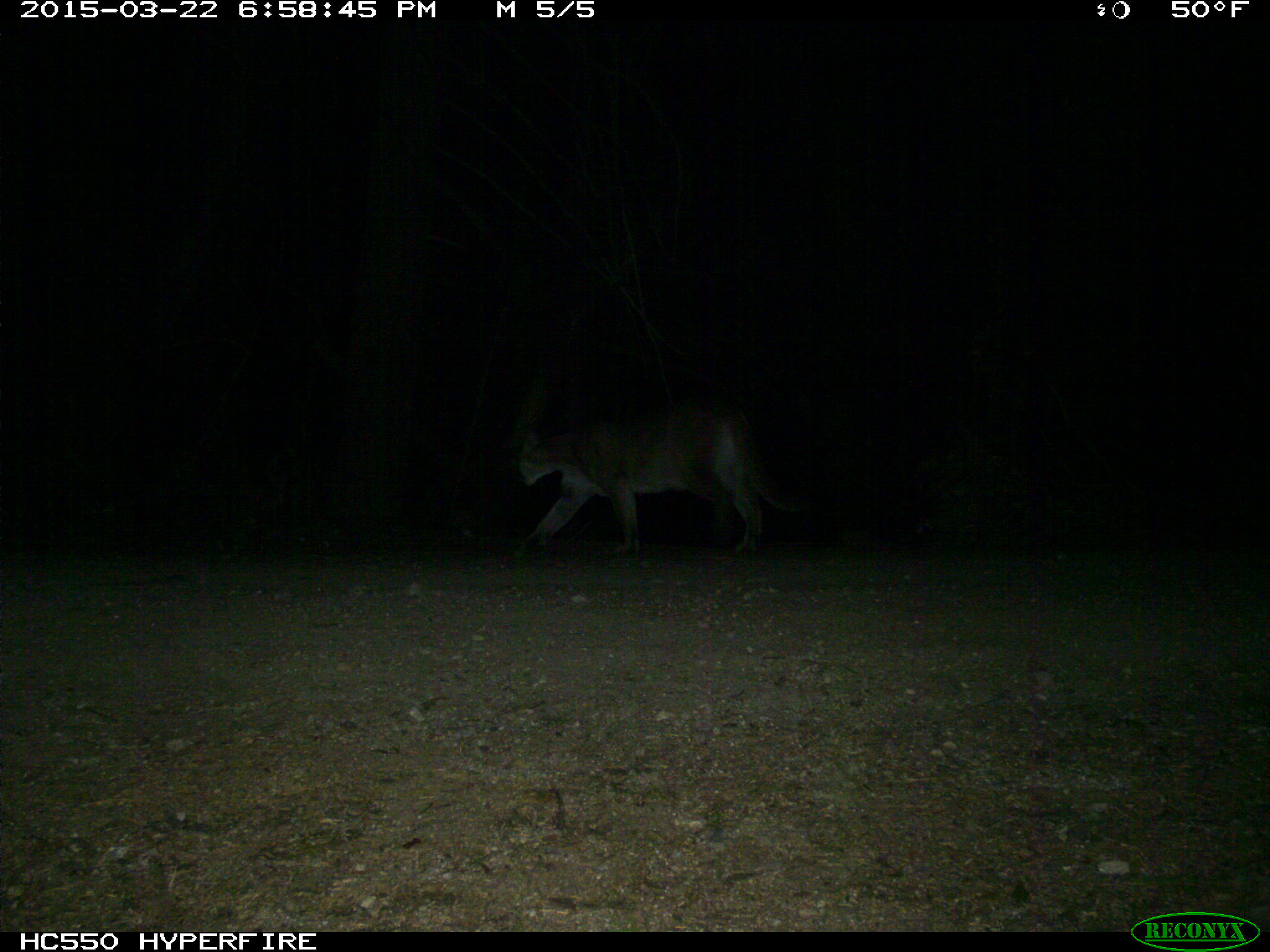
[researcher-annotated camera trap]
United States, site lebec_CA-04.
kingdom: Animalia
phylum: Chordata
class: Mammalia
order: Carnivora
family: Felidae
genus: Puma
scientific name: Puma concolor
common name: mountain lion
Puma concolor (mountain lion).